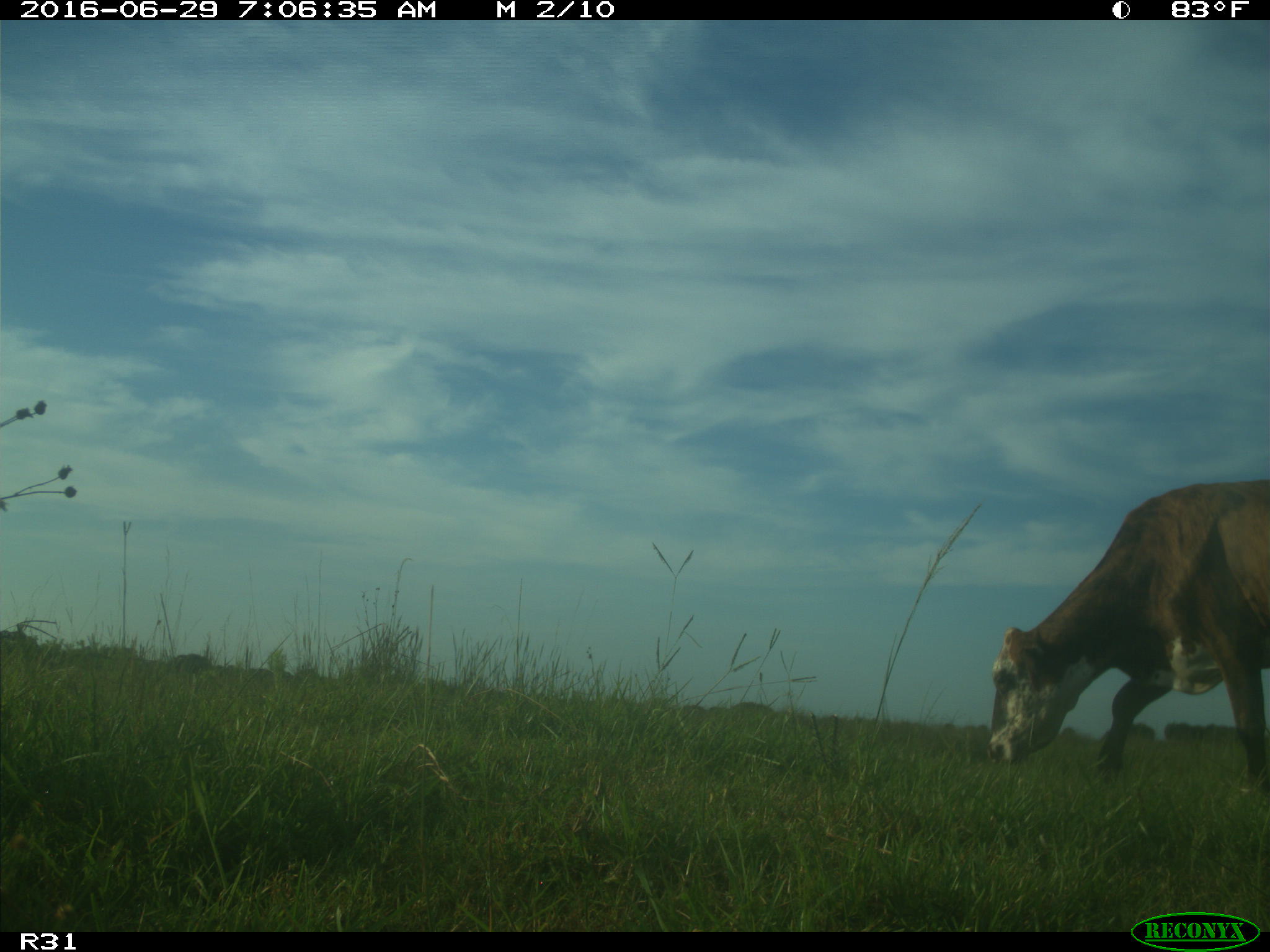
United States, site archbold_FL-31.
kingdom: Animalia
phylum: Chordata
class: Mammalia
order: Artiodactyla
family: Bovidae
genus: Bos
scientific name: Bos taurus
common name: domestic cow